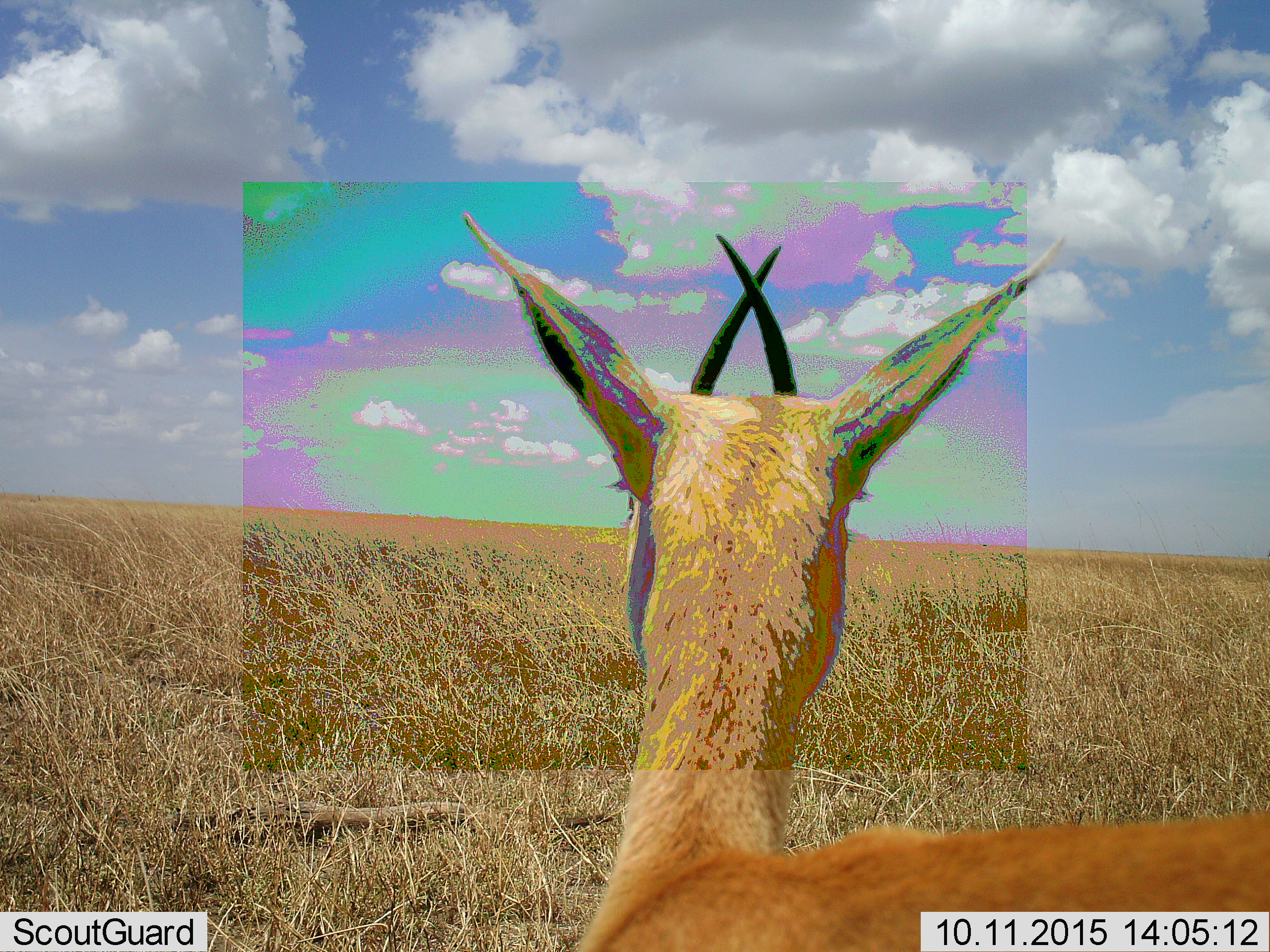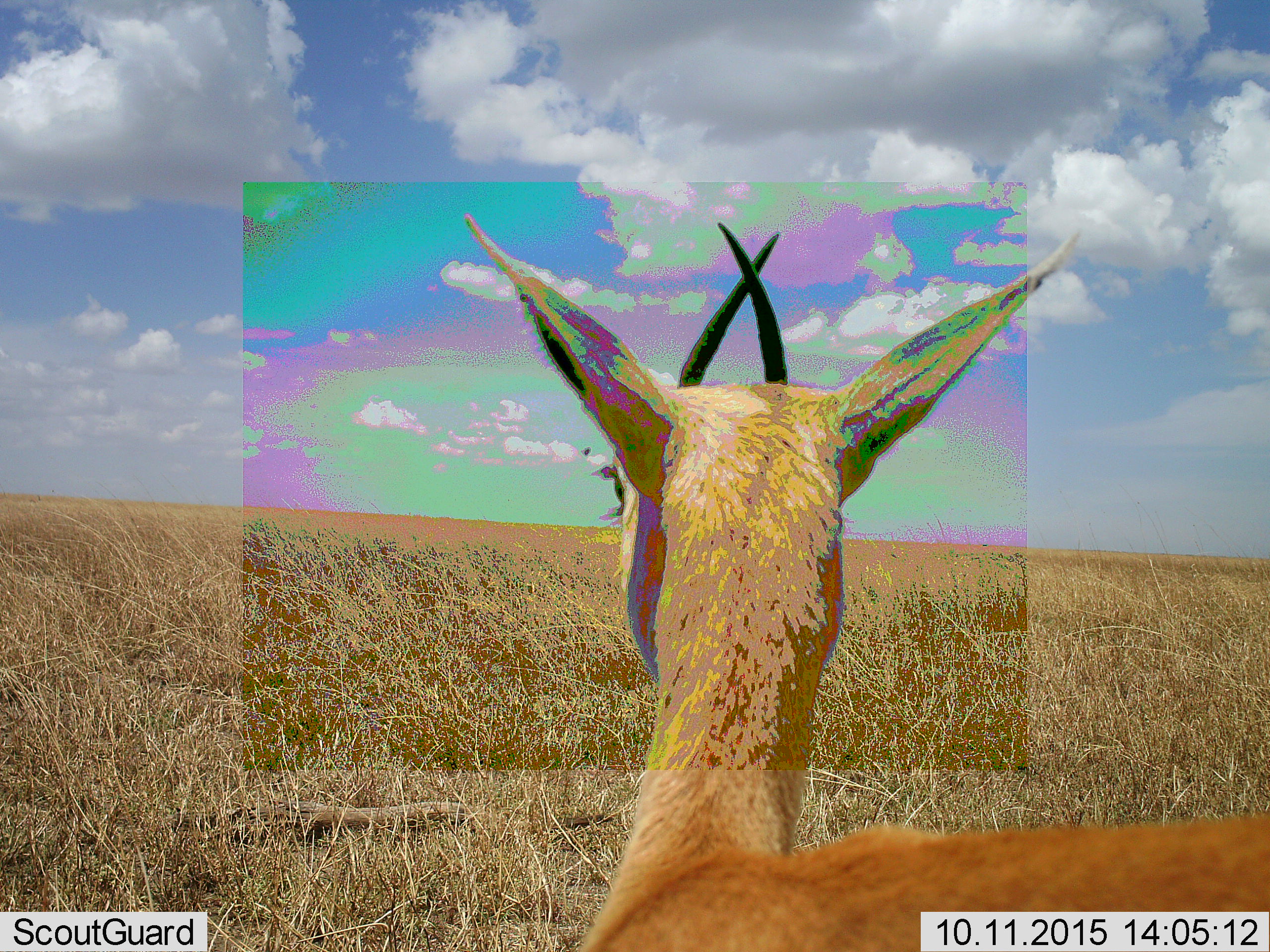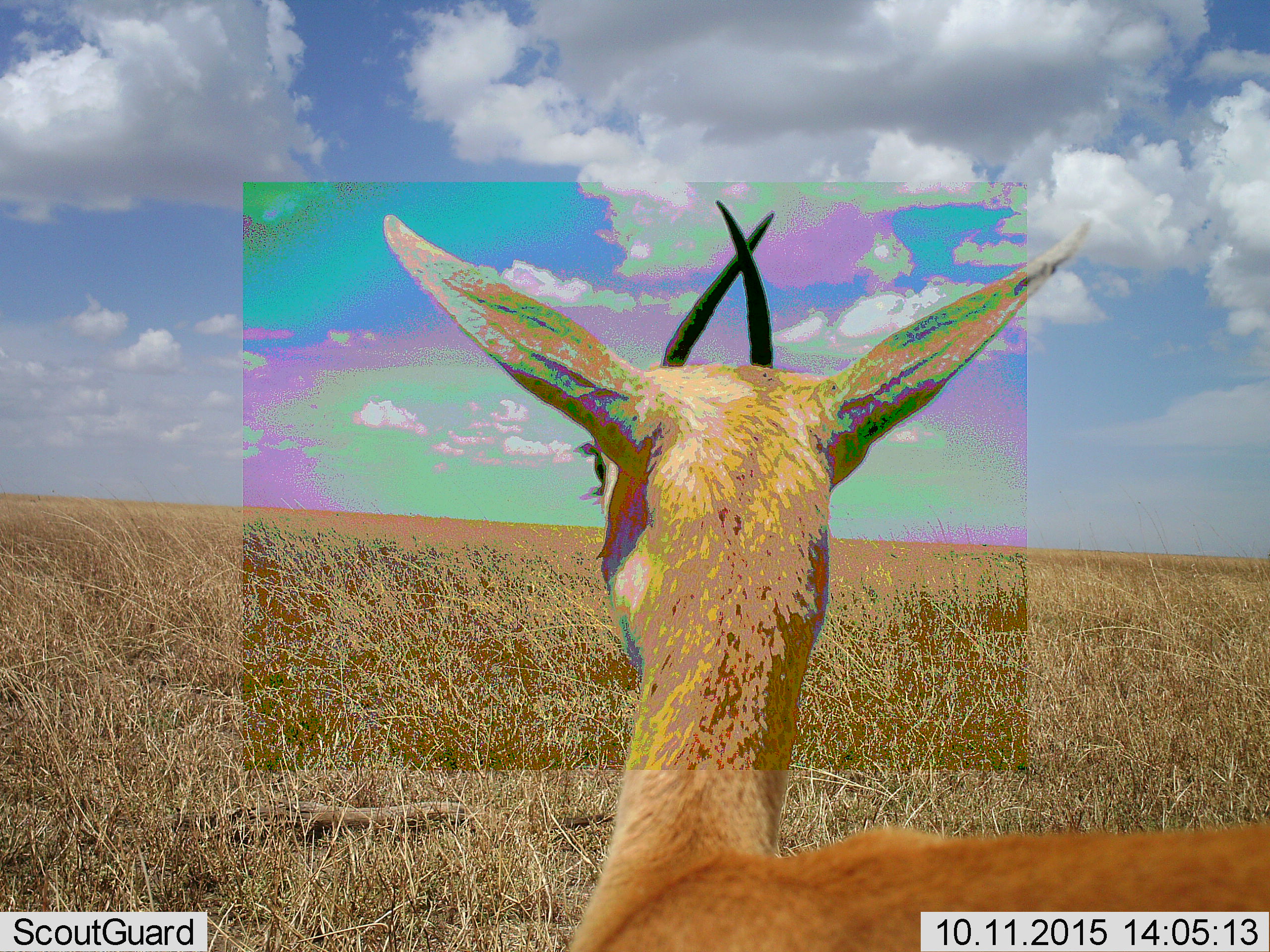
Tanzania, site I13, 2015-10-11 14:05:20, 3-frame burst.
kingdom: Animalia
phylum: Chordata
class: Mammalia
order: Artiodactyla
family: Bovidae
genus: Eudorcas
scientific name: Eudorcas thomsonii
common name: thomson's gazelle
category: gazellethomsons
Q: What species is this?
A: Gazellethomsons (thomson's gazelle) (Eudorcas thomsonii).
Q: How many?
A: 1.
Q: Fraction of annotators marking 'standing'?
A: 100%.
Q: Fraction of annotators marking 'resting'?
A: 0%.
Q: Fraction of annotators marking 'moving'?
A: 0%.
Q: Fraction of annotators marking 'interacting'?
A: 0%.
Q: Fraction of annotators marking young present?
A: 0%.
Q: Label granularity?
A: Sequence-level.